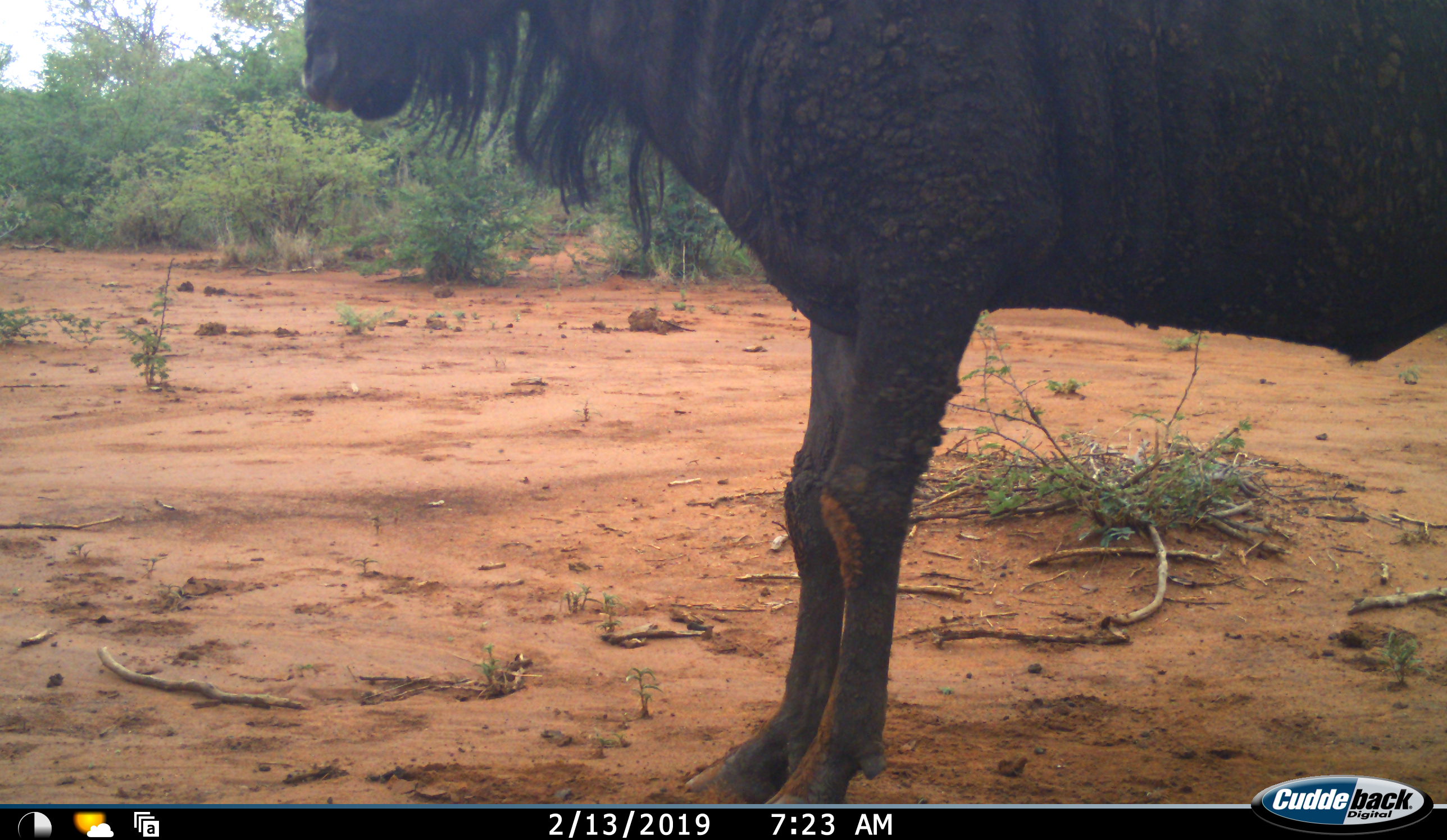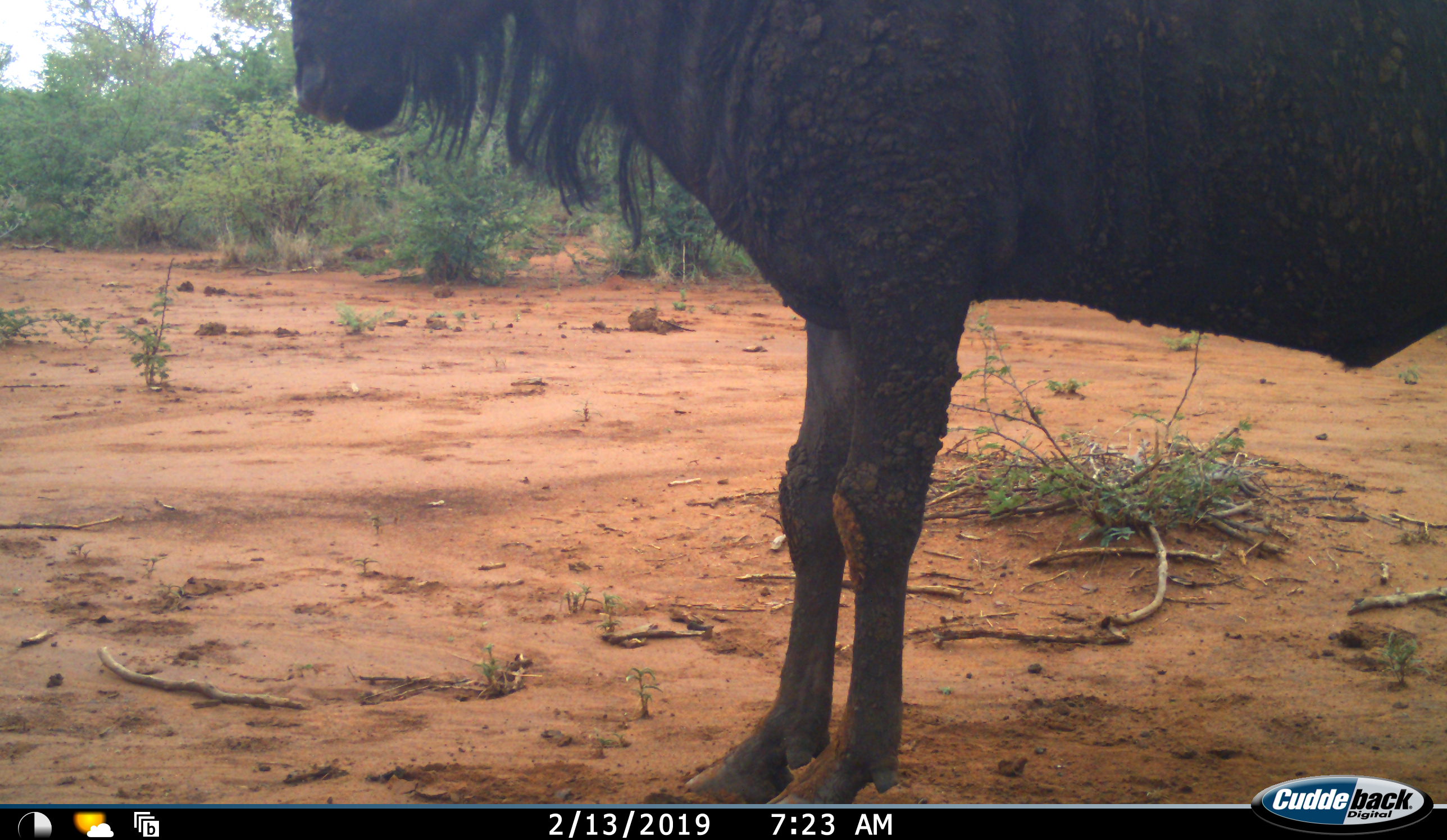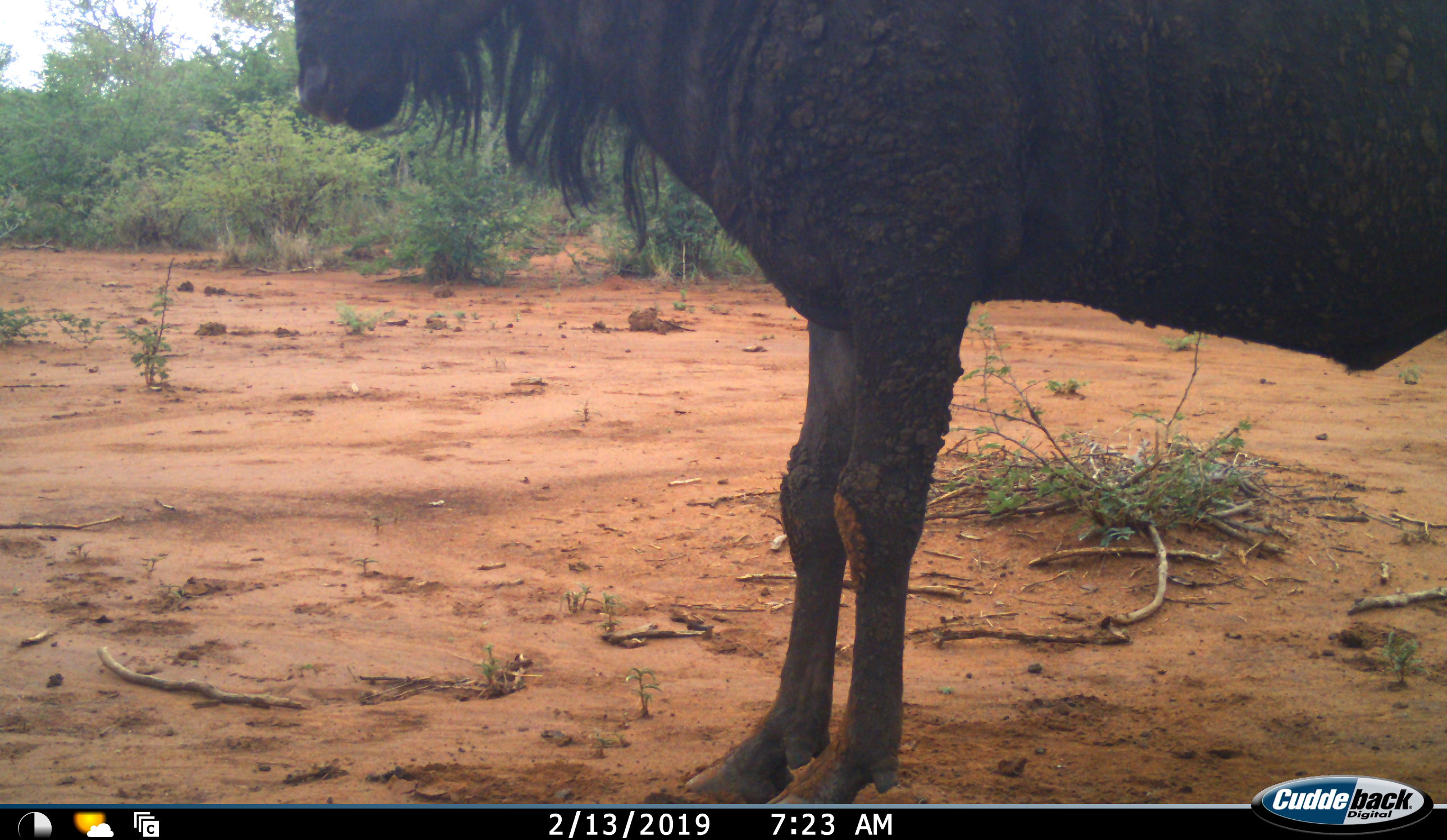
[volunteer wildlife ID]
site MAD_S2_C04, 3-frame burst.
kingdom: Animalia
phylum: Chordata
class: Mammalia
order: Artiodactyla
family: Bovidae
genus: Connochaetes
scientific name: Connochaetes taurinus taurinus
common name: blue wildebeest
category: wildebeestblue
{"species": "wildebeestblue (blue wildebeest) (Connochaetes taurinus taurinus)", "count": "1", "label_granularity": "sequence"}